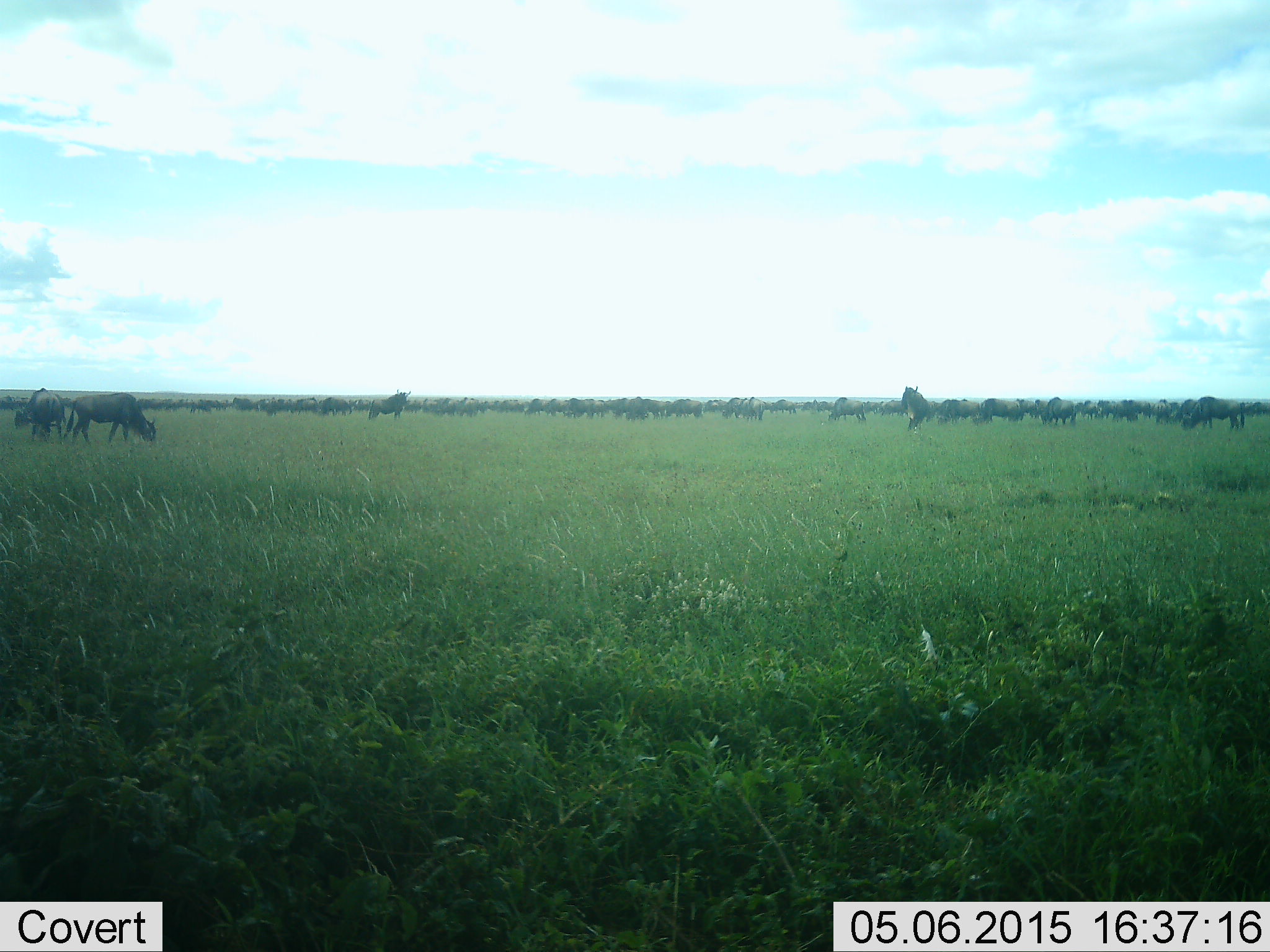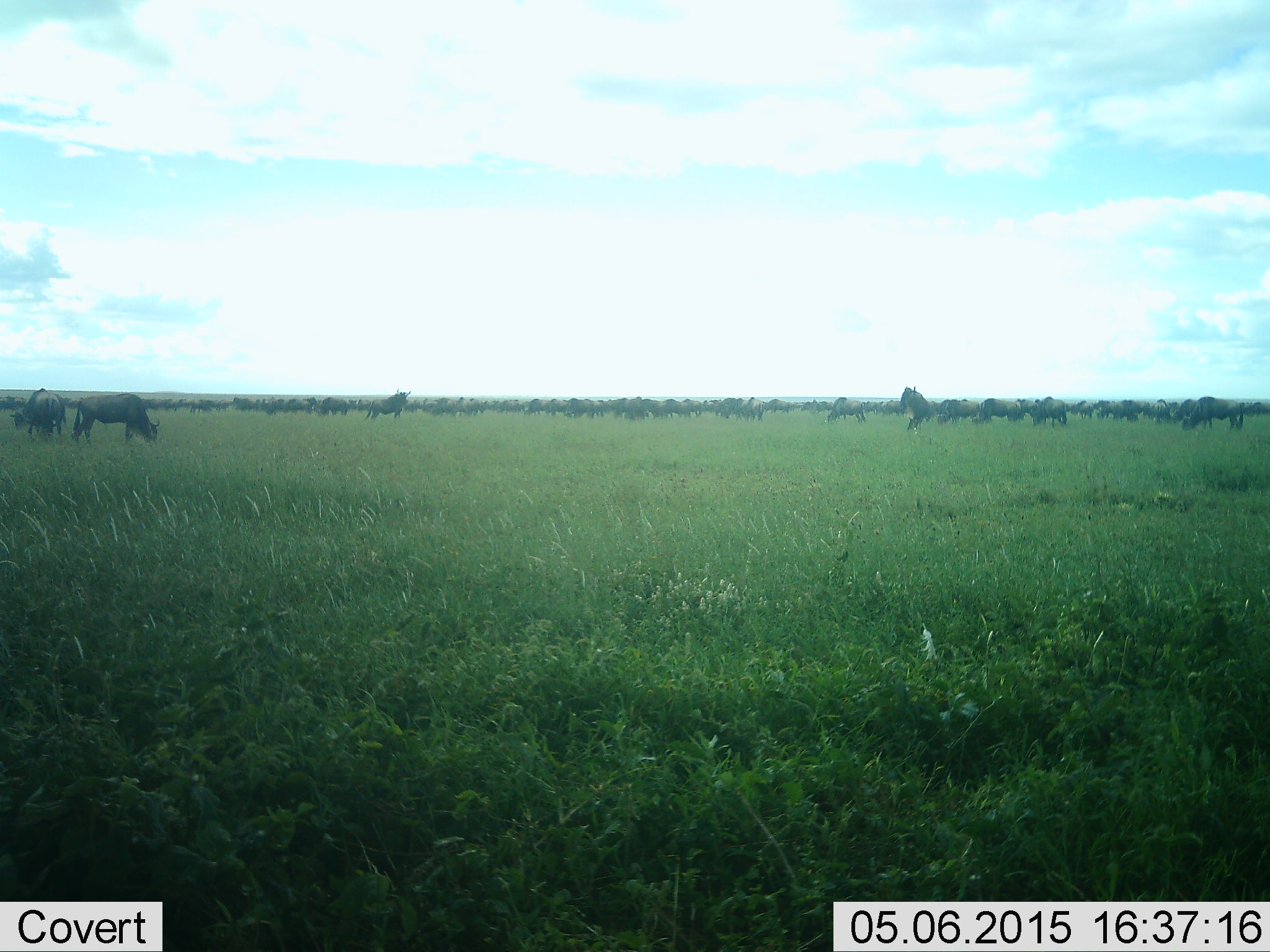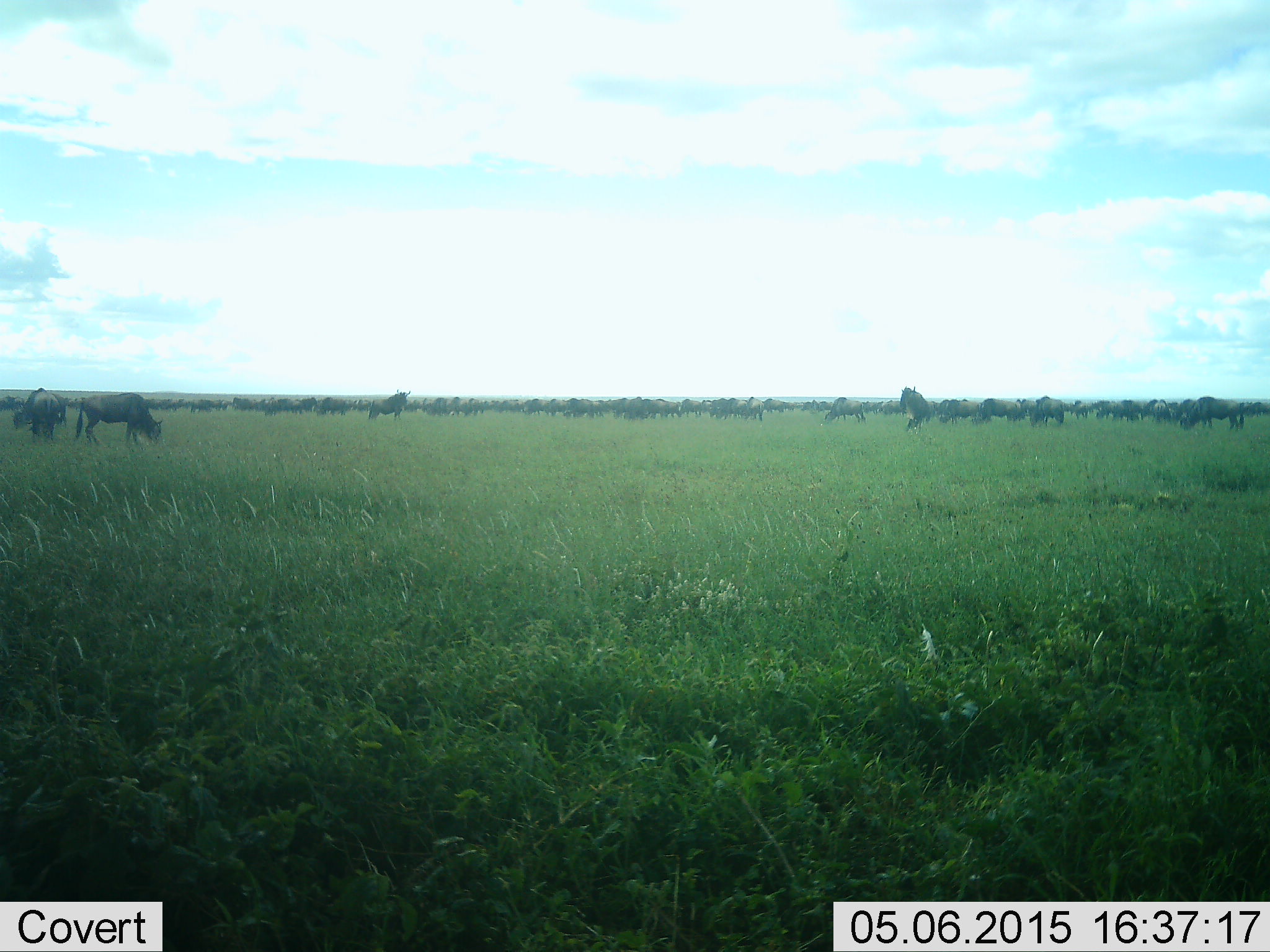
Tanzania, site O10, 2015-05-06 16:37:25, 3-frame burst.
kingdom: Animalia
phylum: Chordata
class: Mammalia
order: Artiodactyla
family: Bovidae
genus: Connochaetes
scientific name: Connochaetes taurinus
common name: blue wildebeest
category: wildebeest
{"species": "wildebeest (blue wildebeest) (Connochaetes taurinus)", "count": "51+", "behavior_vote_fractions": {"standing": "60%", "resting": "10%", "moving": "40%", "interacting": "10%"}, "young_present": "10%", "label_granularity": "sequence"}